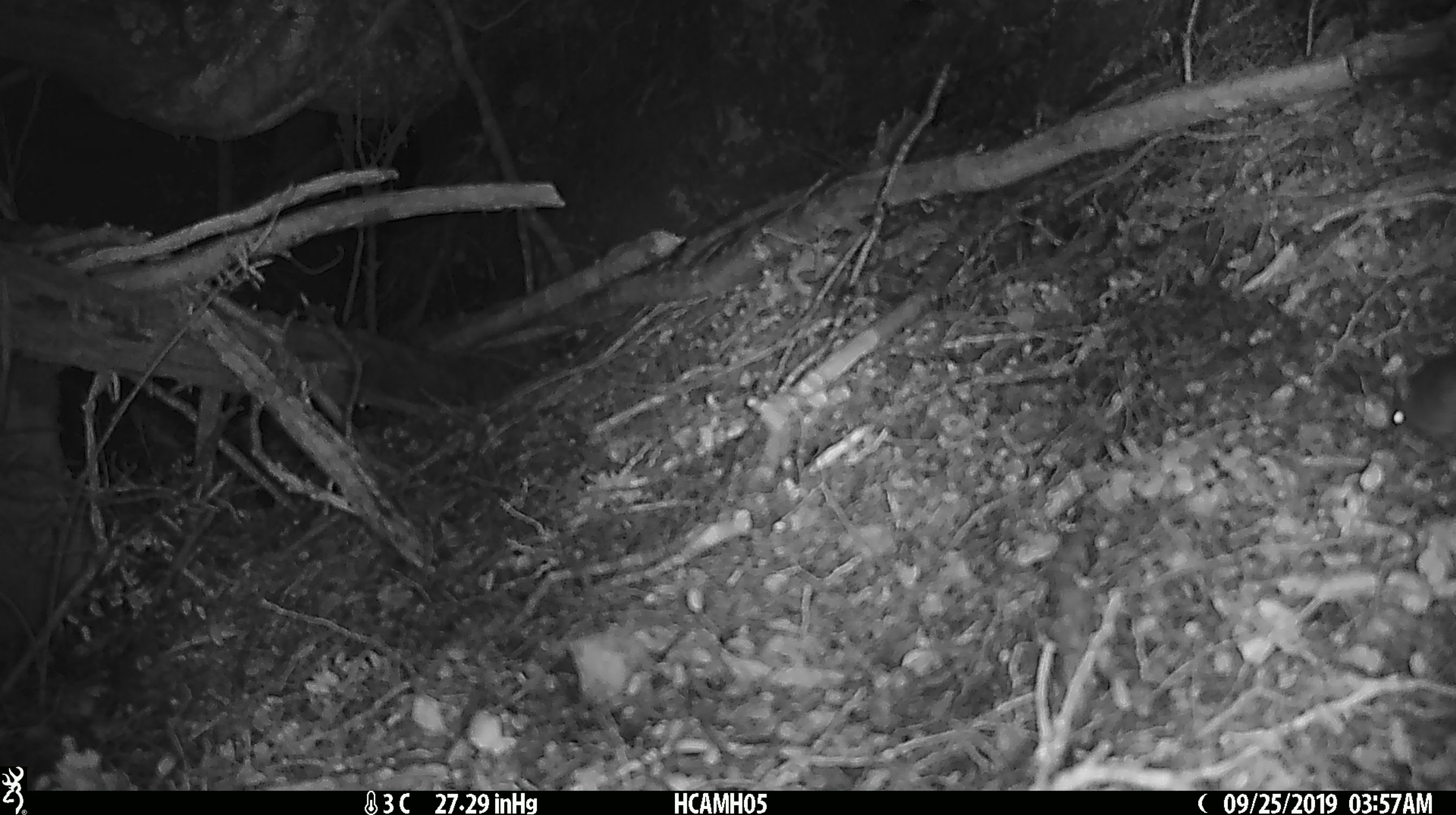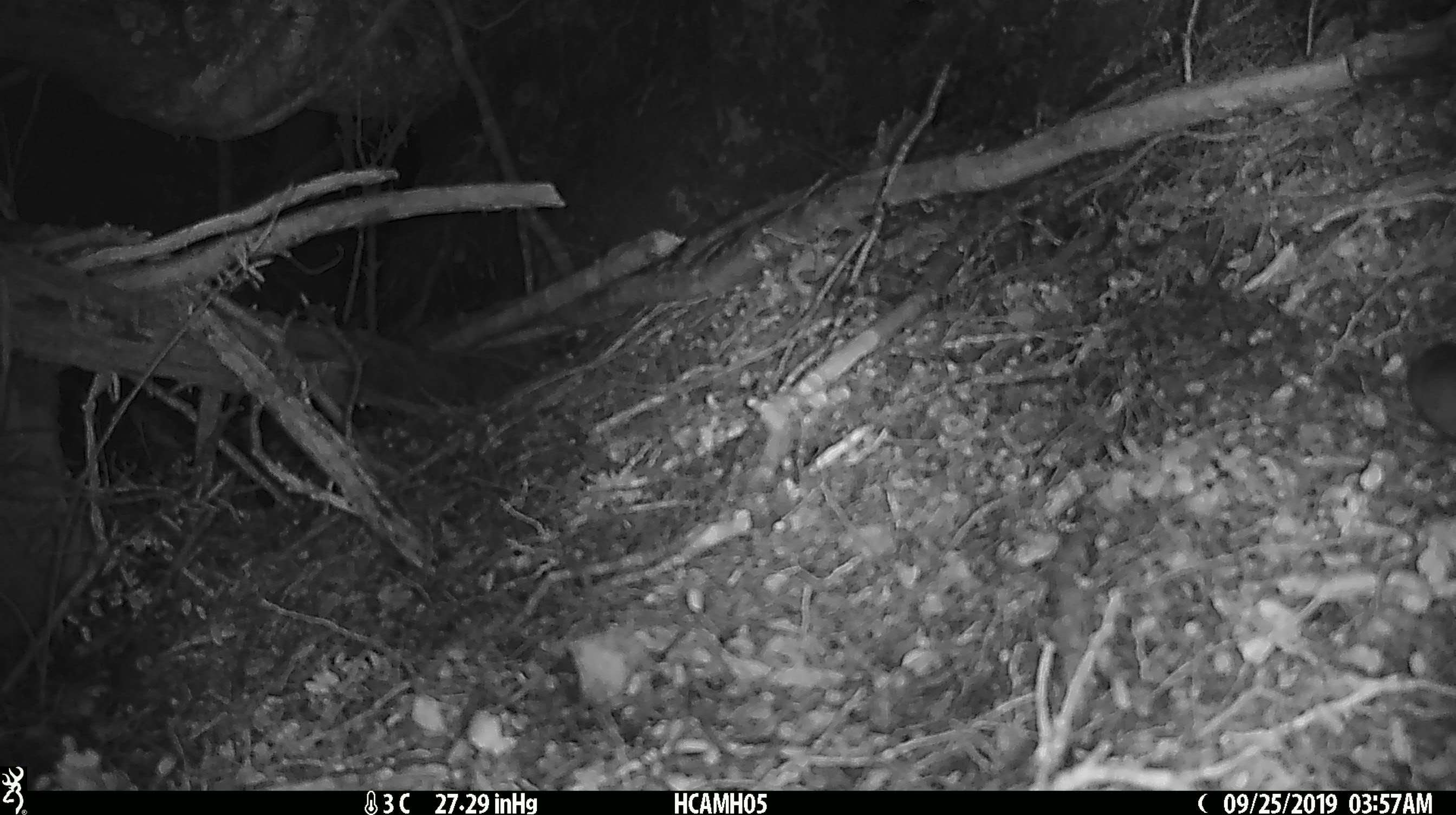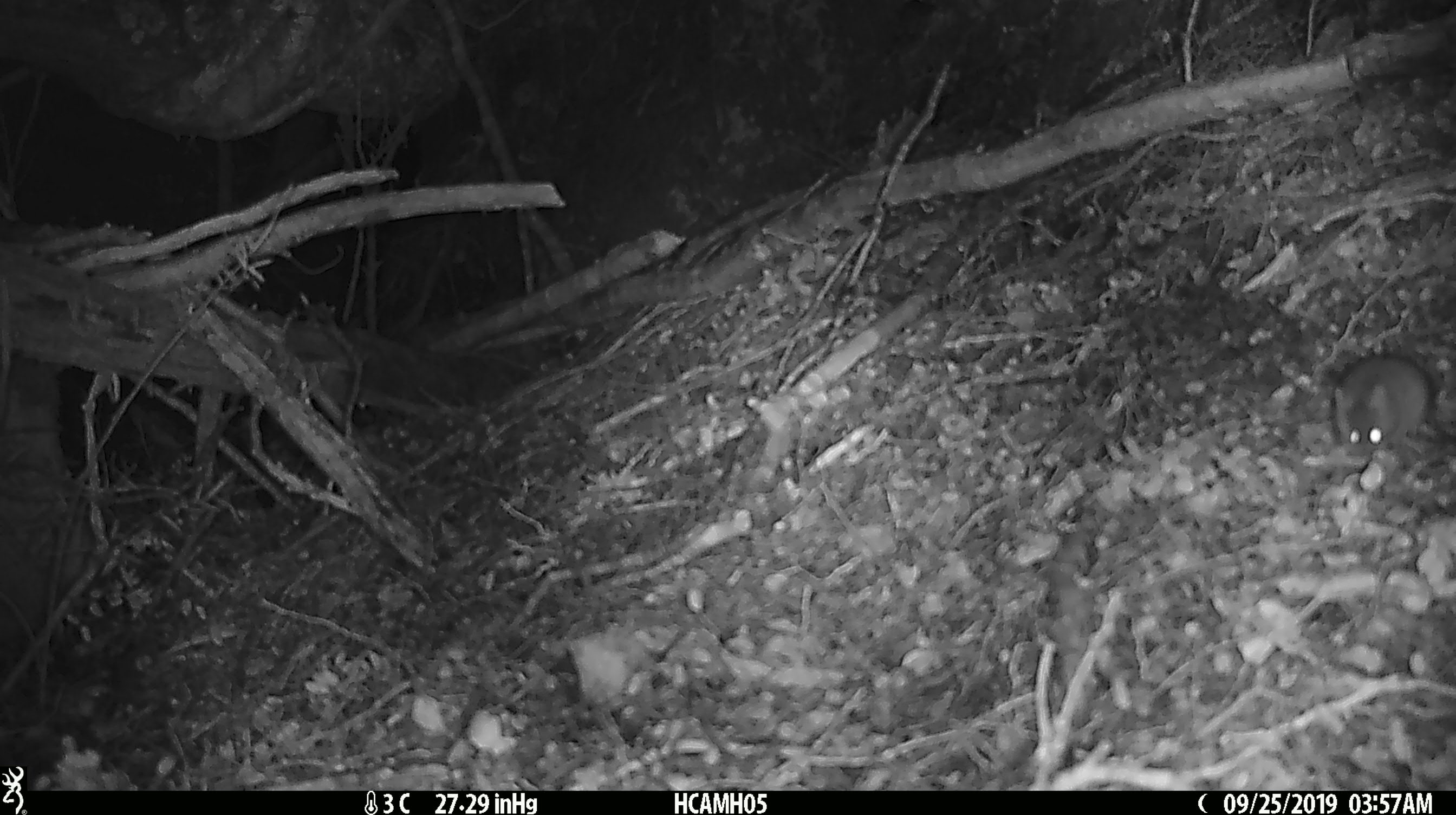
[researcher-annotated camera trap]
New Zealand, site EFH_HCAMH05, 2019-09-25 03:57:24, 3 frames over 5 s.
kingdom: Animalia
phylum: Chordata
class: Mammalia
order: Rodentia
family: Muridae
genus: Mus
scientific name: Mus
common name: mouse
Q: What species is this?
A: Mouse (Mus).